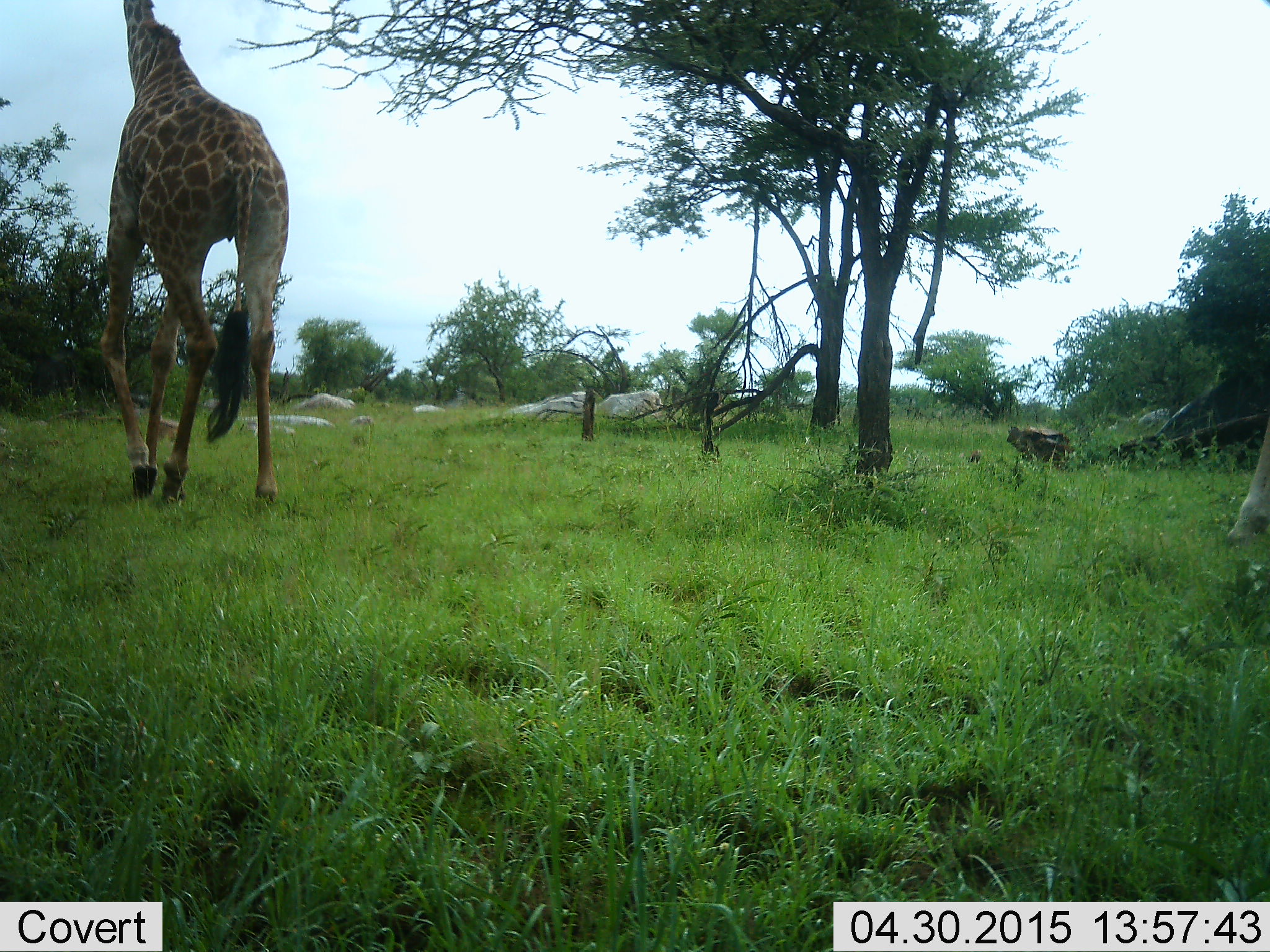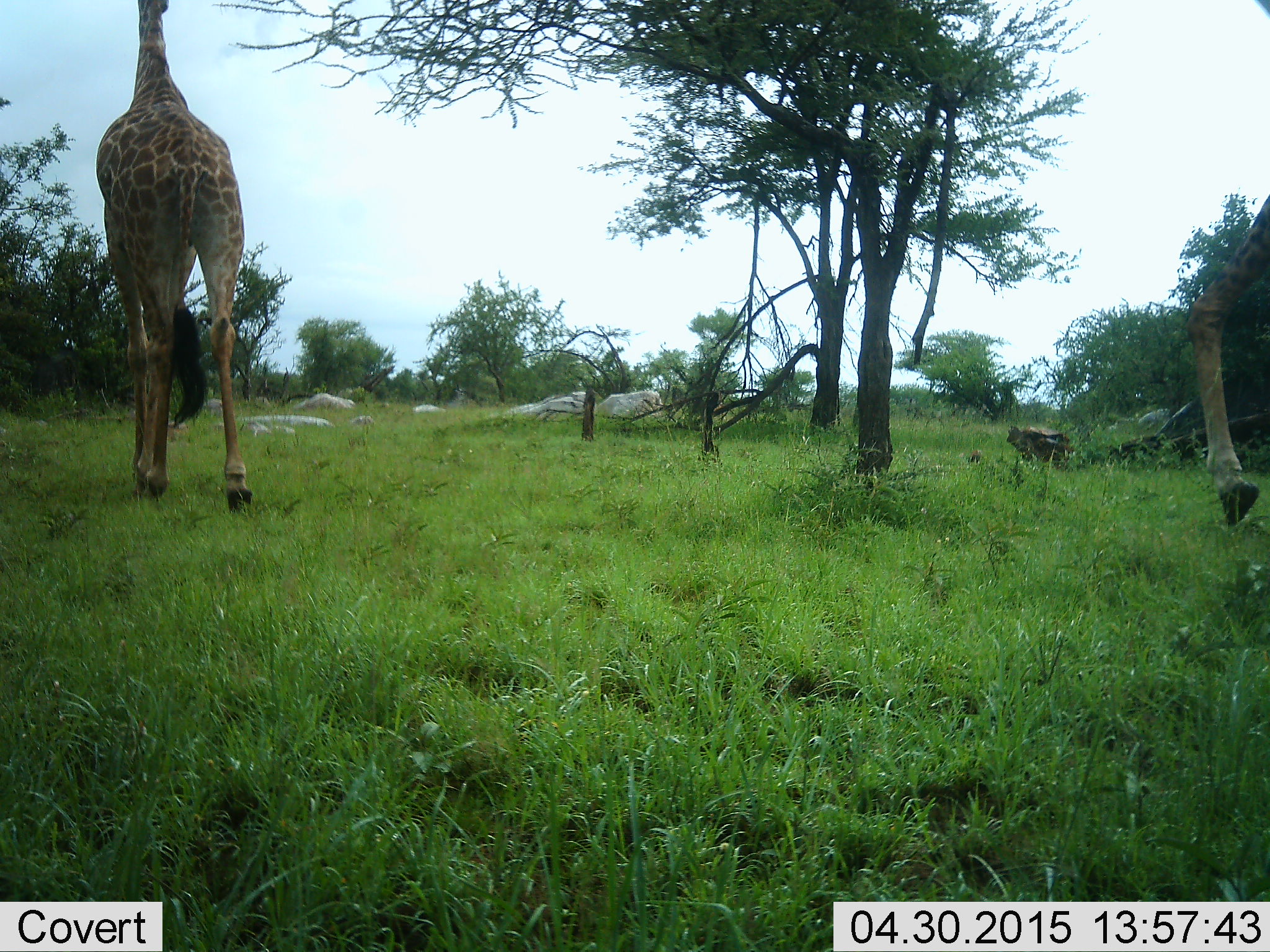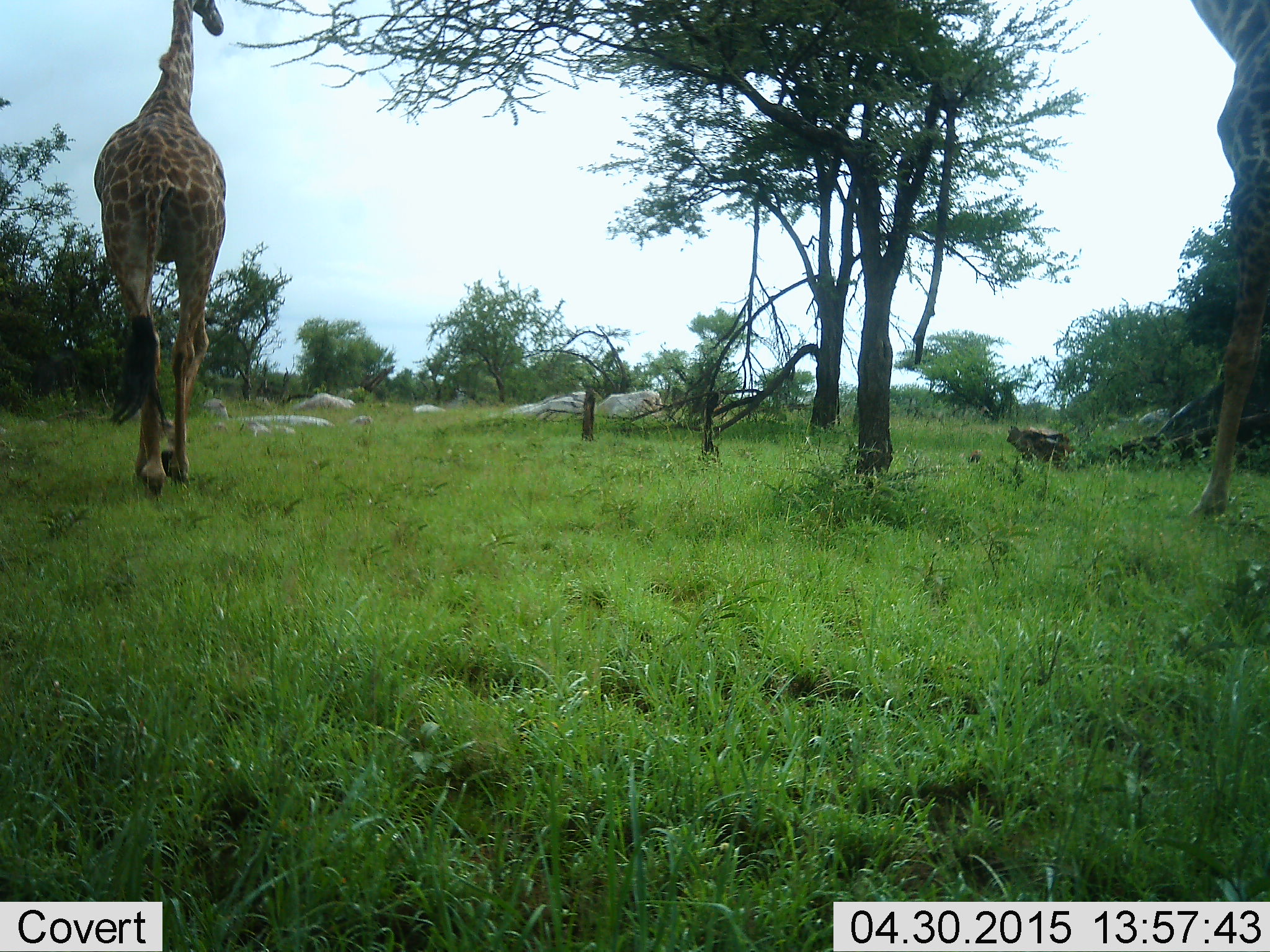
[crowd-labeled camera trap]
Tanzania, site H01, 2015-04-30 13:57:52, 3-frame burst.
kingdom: Animalia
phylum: Chordata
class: Mammalia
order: Artiodactyla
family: Giraffidae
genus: Giraffa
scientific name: Giraffa camelopardalis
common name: giraffe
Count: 2.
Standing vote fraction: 0%.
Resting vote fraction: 0%.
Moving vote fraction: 80%.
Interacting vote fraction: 0%.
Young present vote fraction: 0%.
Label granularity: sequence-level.